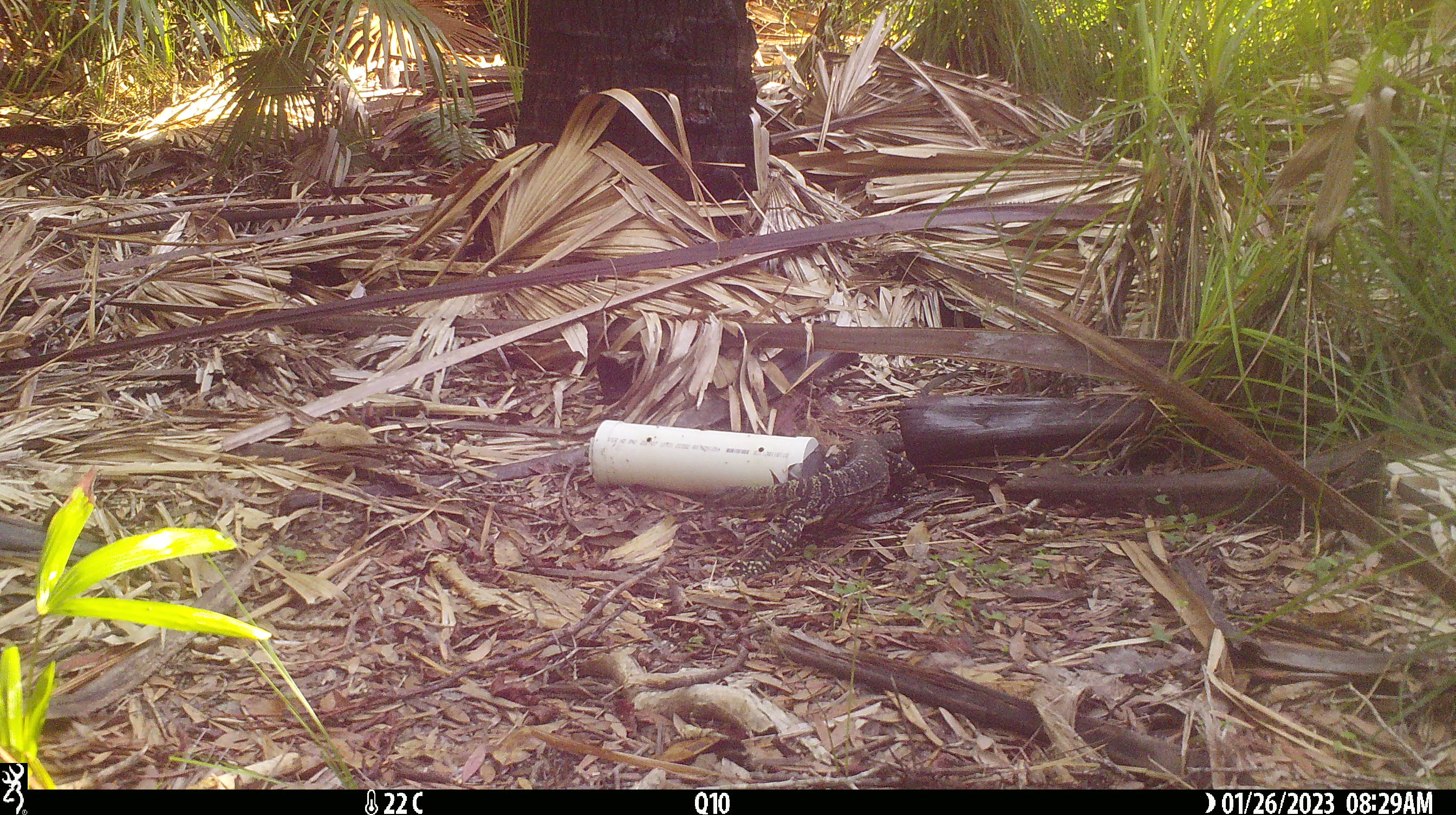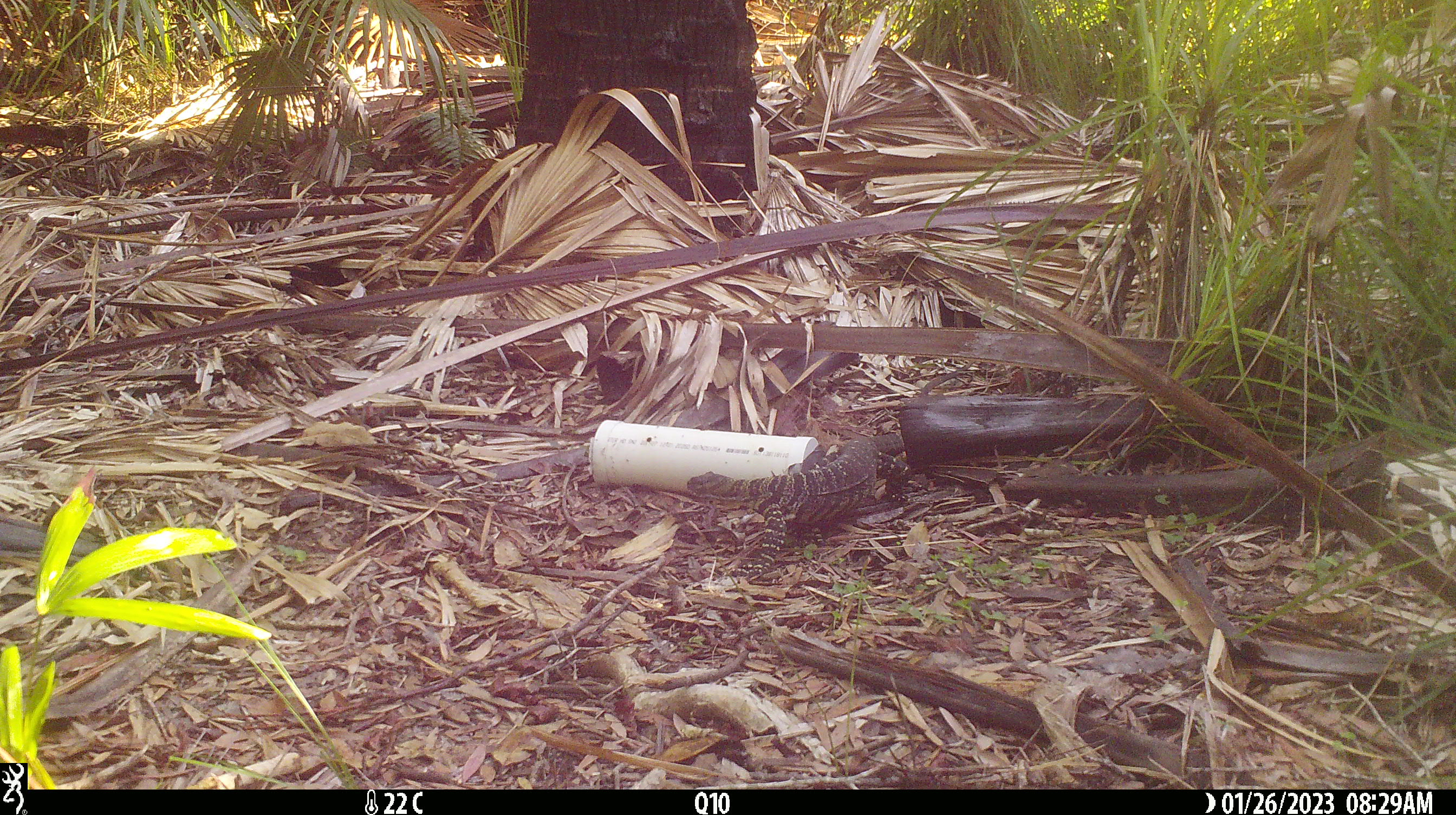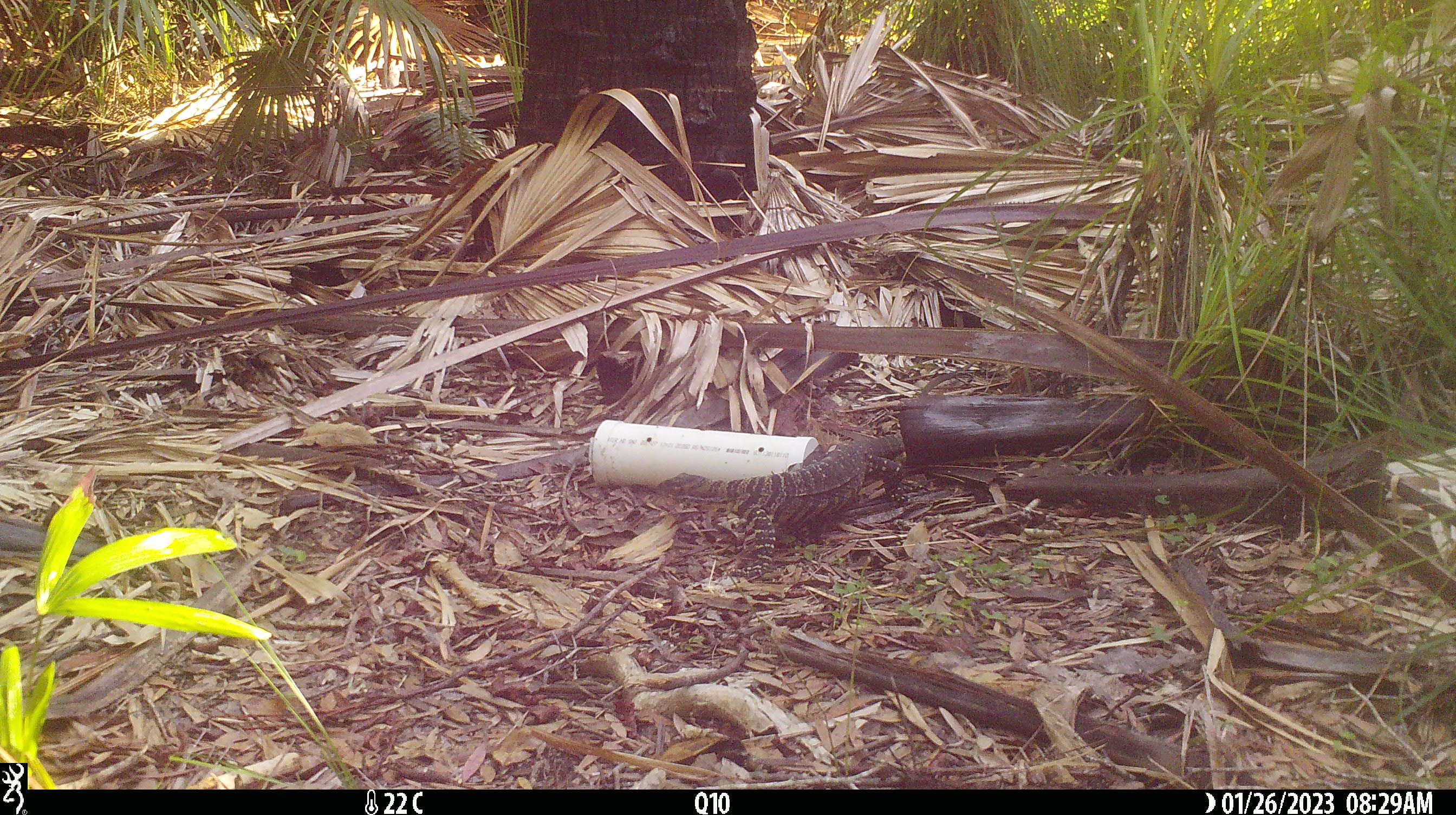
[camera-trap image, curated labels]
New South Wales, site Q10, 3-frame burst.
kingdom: Animalia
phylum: Chordata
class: Reptilia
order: Squamata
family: Varanidae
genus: Varanus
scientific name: Varanus varius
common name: lace monitor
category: goanna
Goanna (lace monitor) (Varanus varius).